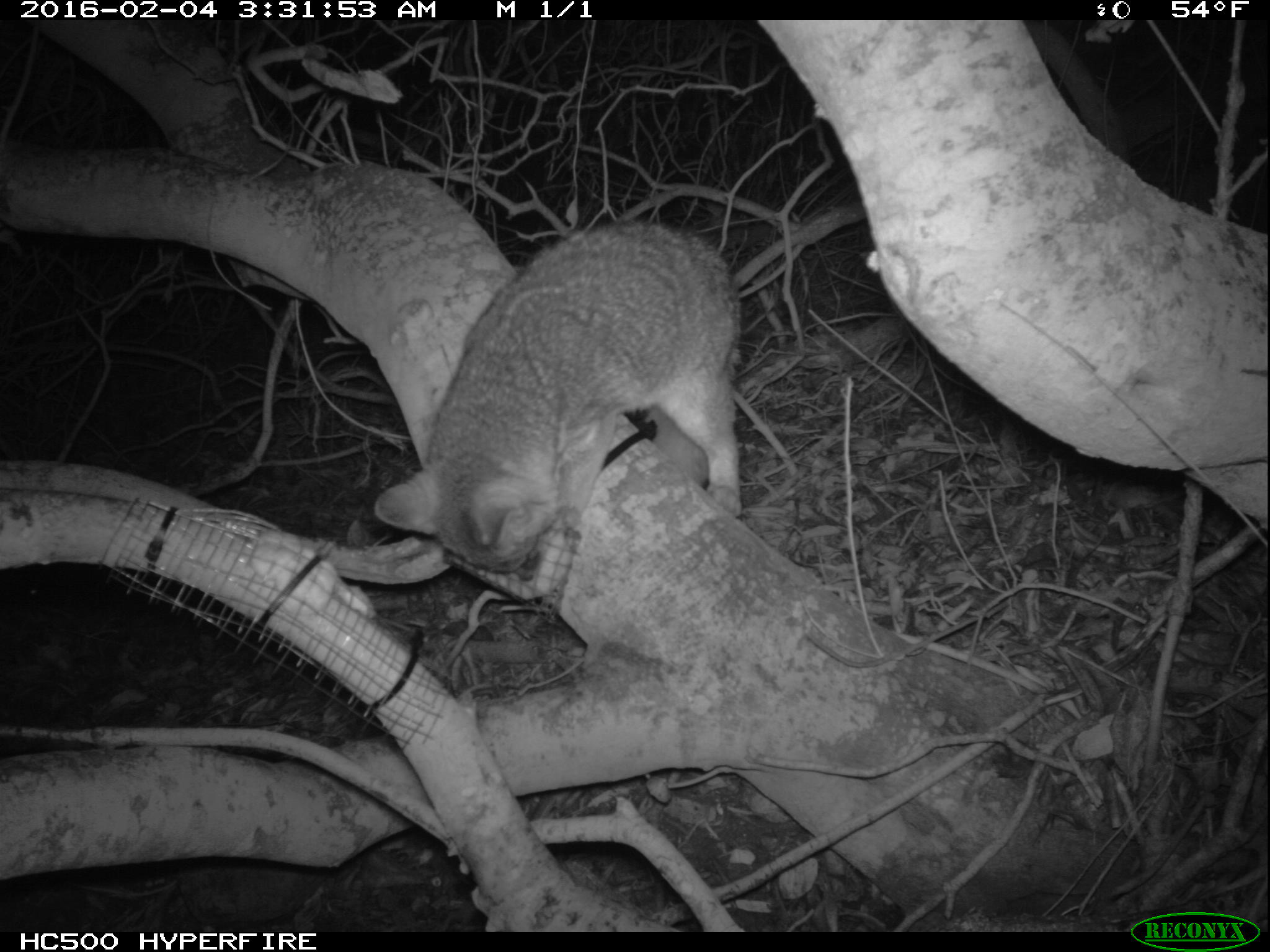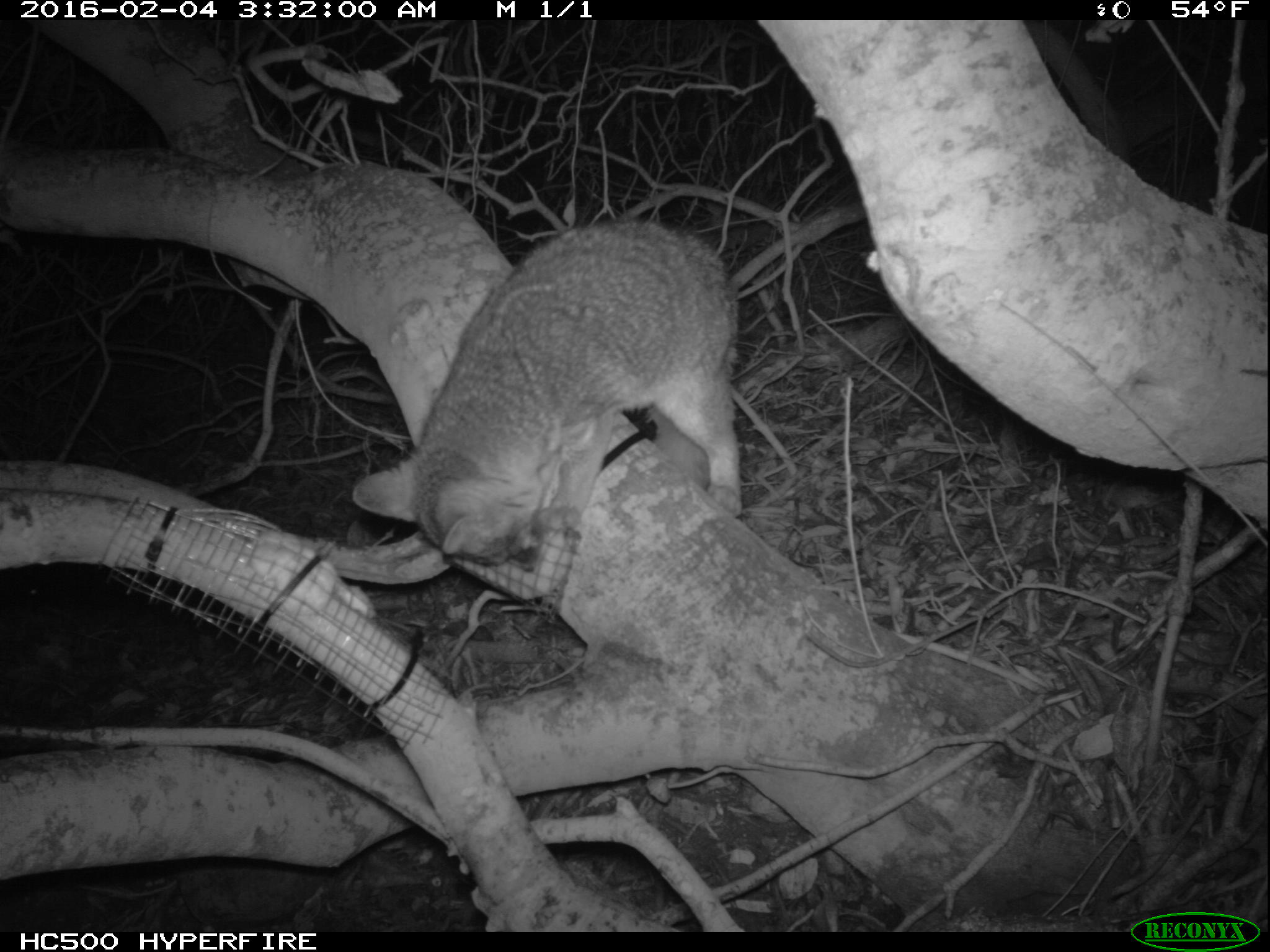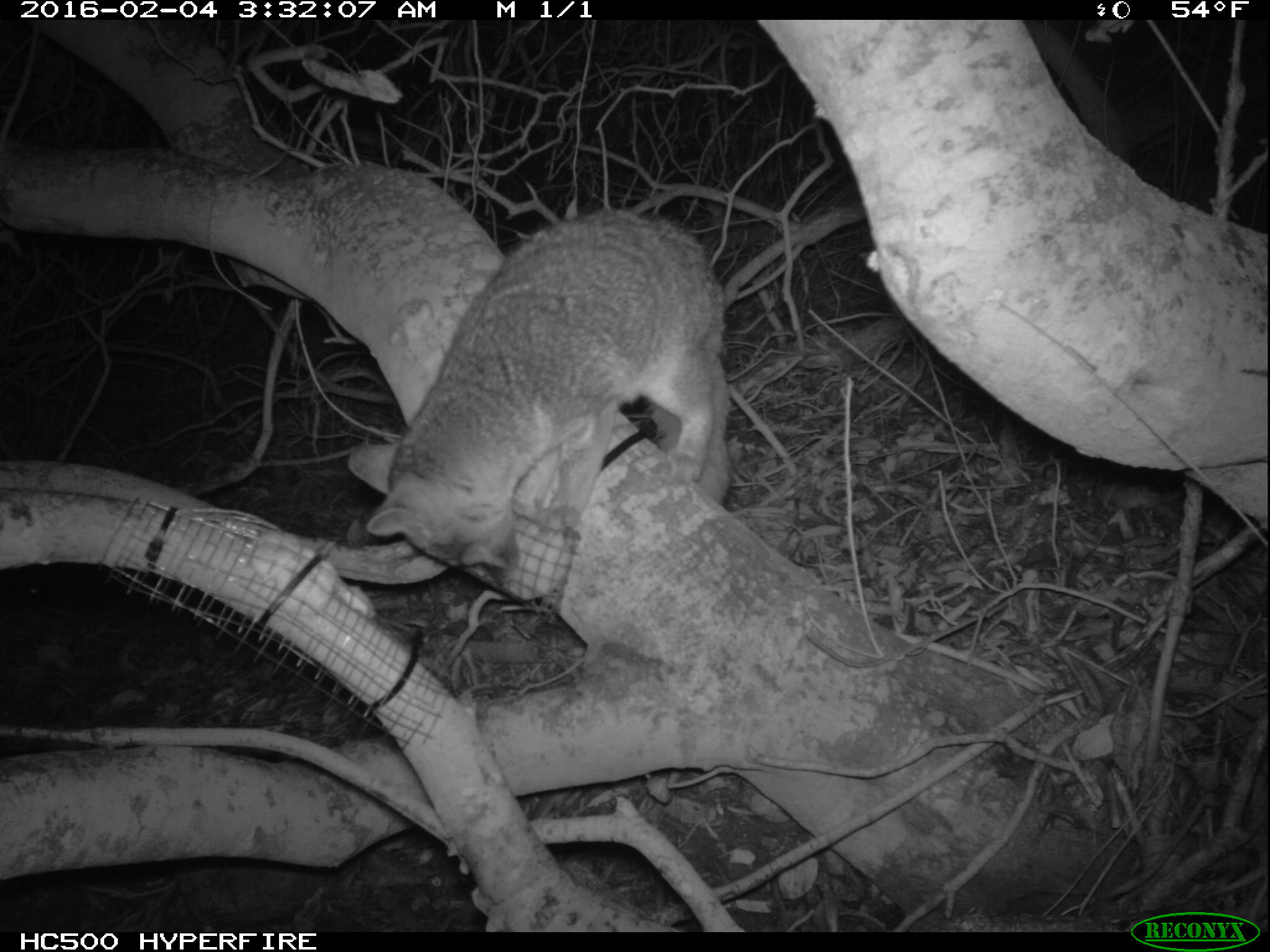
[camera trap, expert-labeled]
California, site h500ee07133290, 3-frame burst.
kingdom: Animalia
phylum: Chordata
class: Mammalia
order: Carnivora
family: Canidae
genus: Urocyon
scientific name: Urocyon littoralis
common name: island fox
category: fox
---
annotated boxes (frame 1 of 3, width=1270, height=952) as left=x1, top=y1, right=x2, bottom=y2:
fox: left=370, top=226, right=738, bottom=579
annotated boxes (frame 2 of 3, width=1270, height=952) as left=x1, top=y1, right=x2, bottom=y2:
fox: left=349, top=216, right=741, bottom=575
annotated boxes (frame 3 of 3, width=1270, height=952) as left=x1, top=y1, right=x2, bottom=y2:
fox: left=347, top=209, right=731, bottom=586